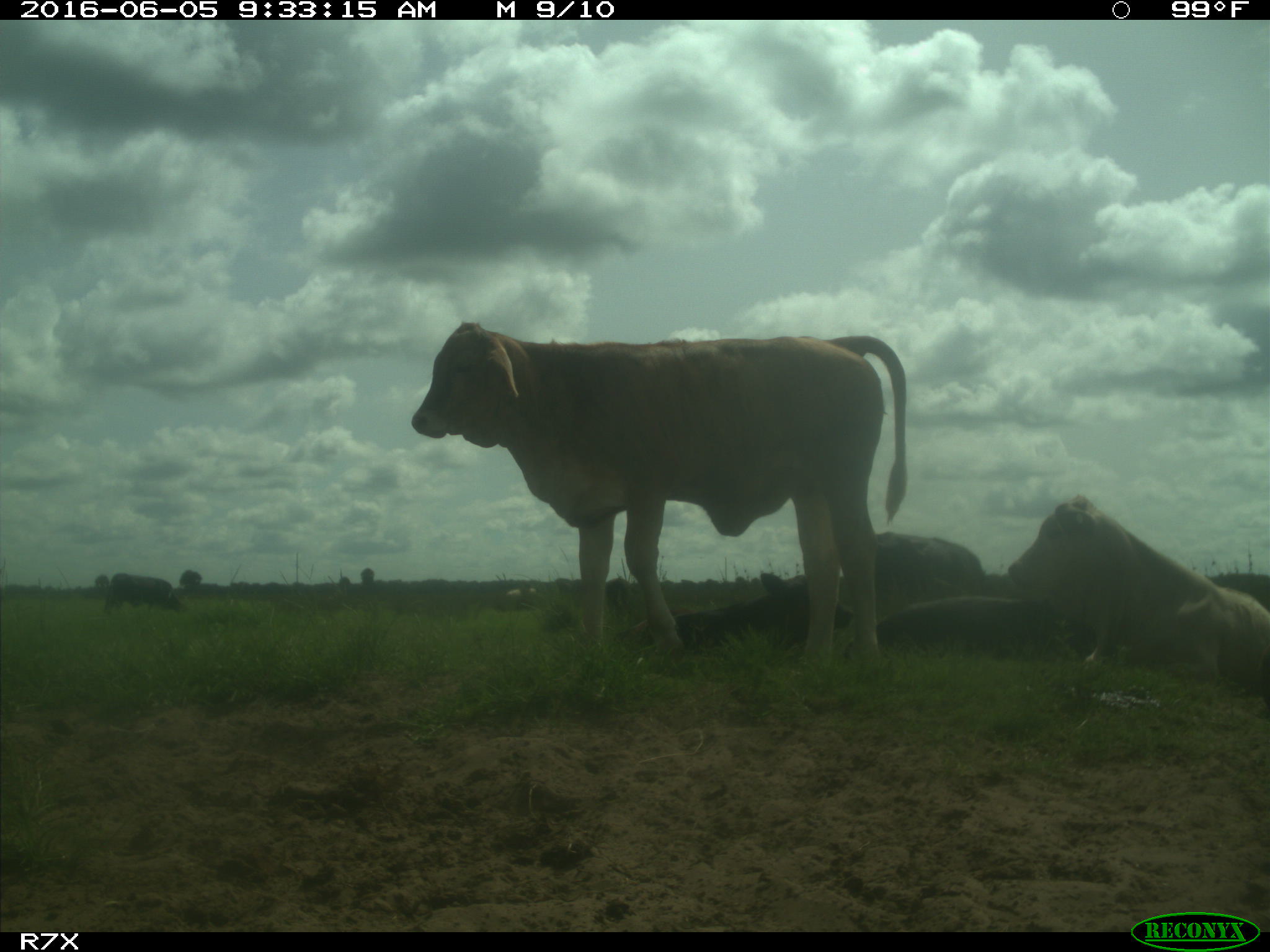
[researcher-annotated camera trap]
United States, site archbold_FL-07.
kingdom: Animalia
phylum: Chordata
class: Mammalia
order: Artiodactyla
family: Bovidae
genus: Bos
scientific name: Bos taurus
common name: domestic cow